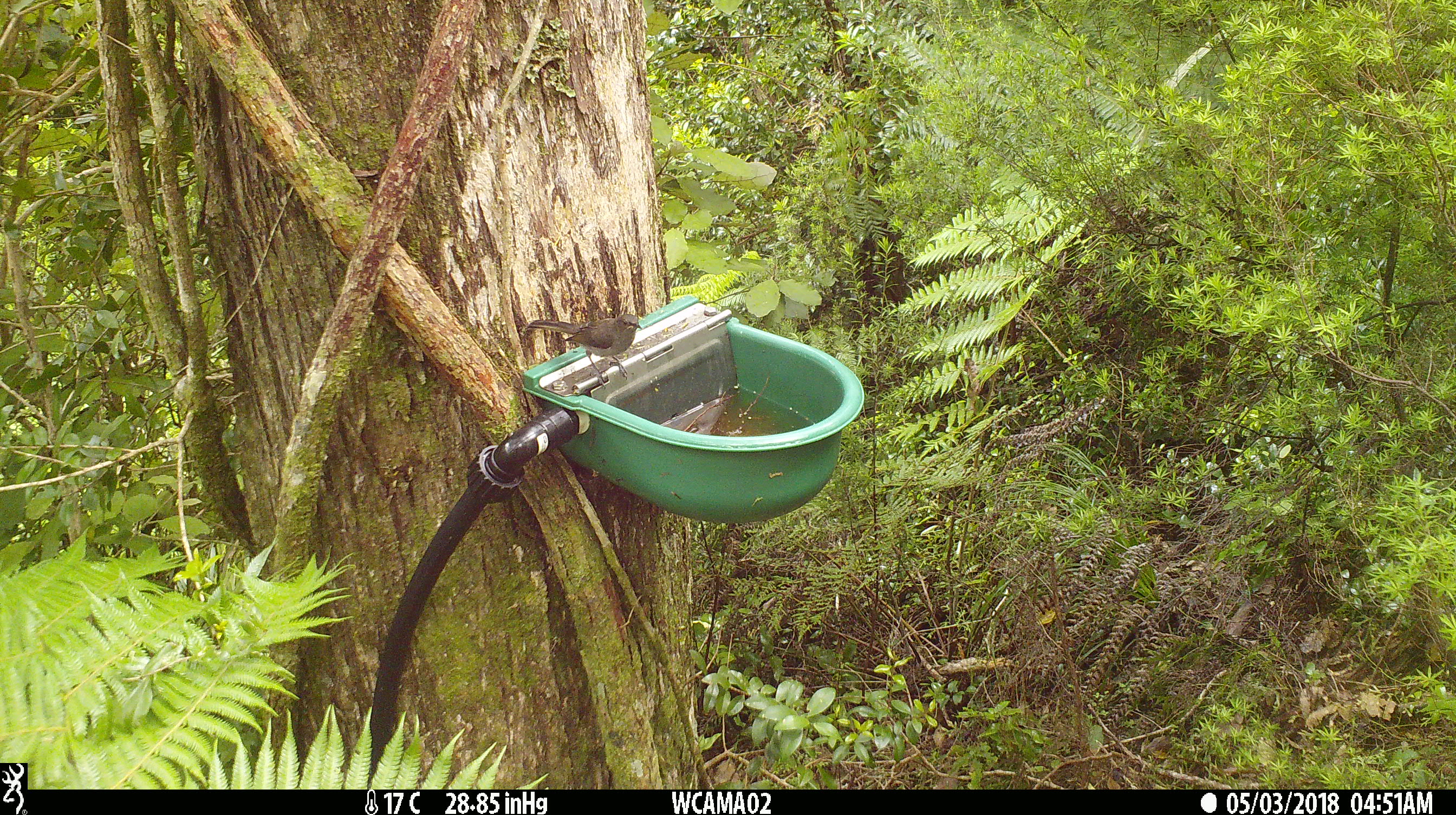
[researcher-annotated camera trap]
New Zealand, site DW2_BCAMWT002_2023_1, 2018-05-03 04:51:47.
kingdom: Animalia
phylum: Chordata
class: Aves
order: Passeriformes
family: Meliphagidae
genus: Anthornis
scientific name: Anthornis melanura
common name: new zealand bellbird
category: bellbird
Bellbird (new zealand bellbird) (Anthornis melanura).